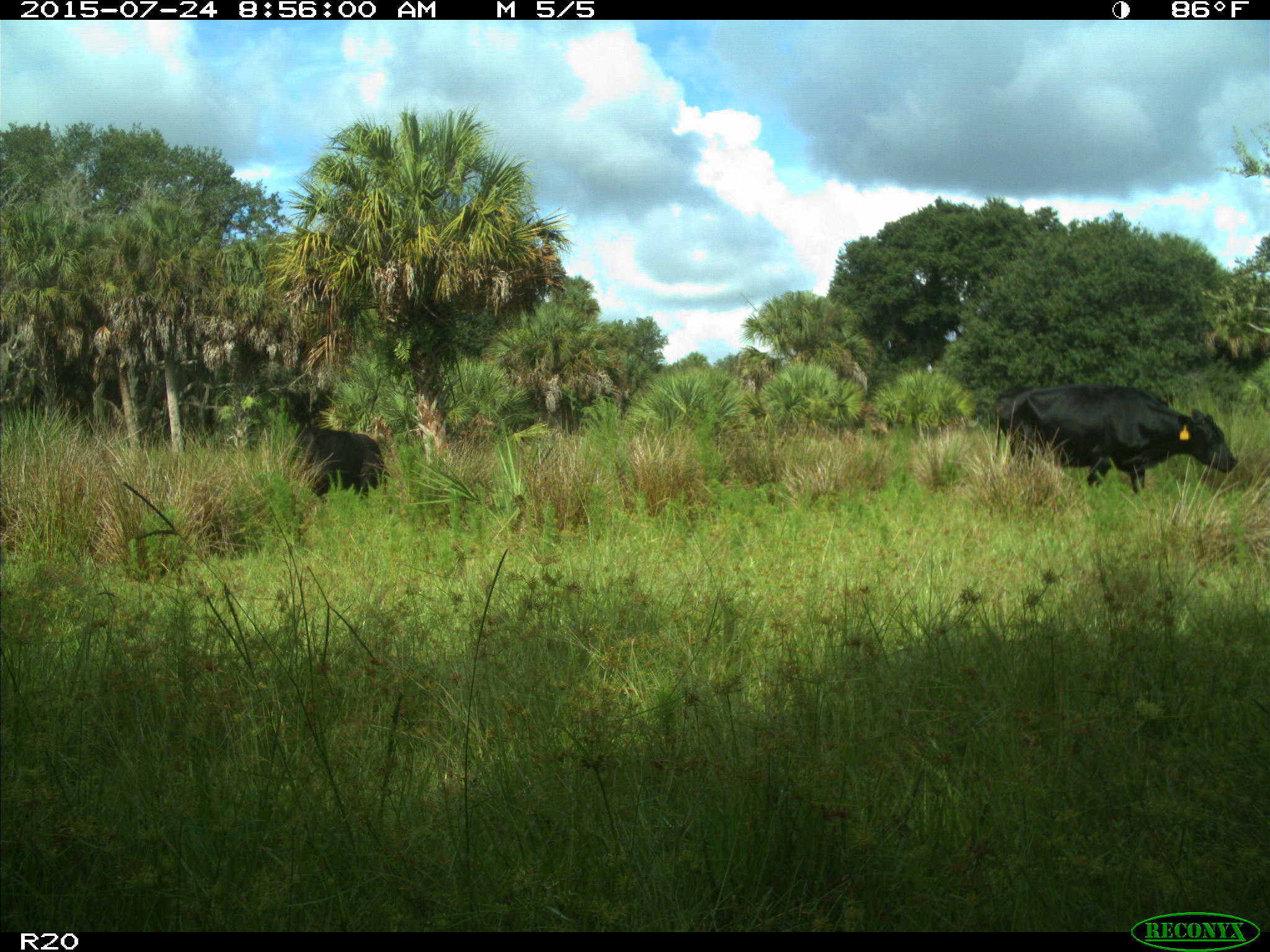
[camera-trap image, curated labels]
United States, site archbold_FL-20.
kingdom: Animalia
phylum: Chordata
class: Mammalia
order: Artiodactyla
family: Bovidae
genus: Bos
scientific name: Bos taurus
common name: domestic cow